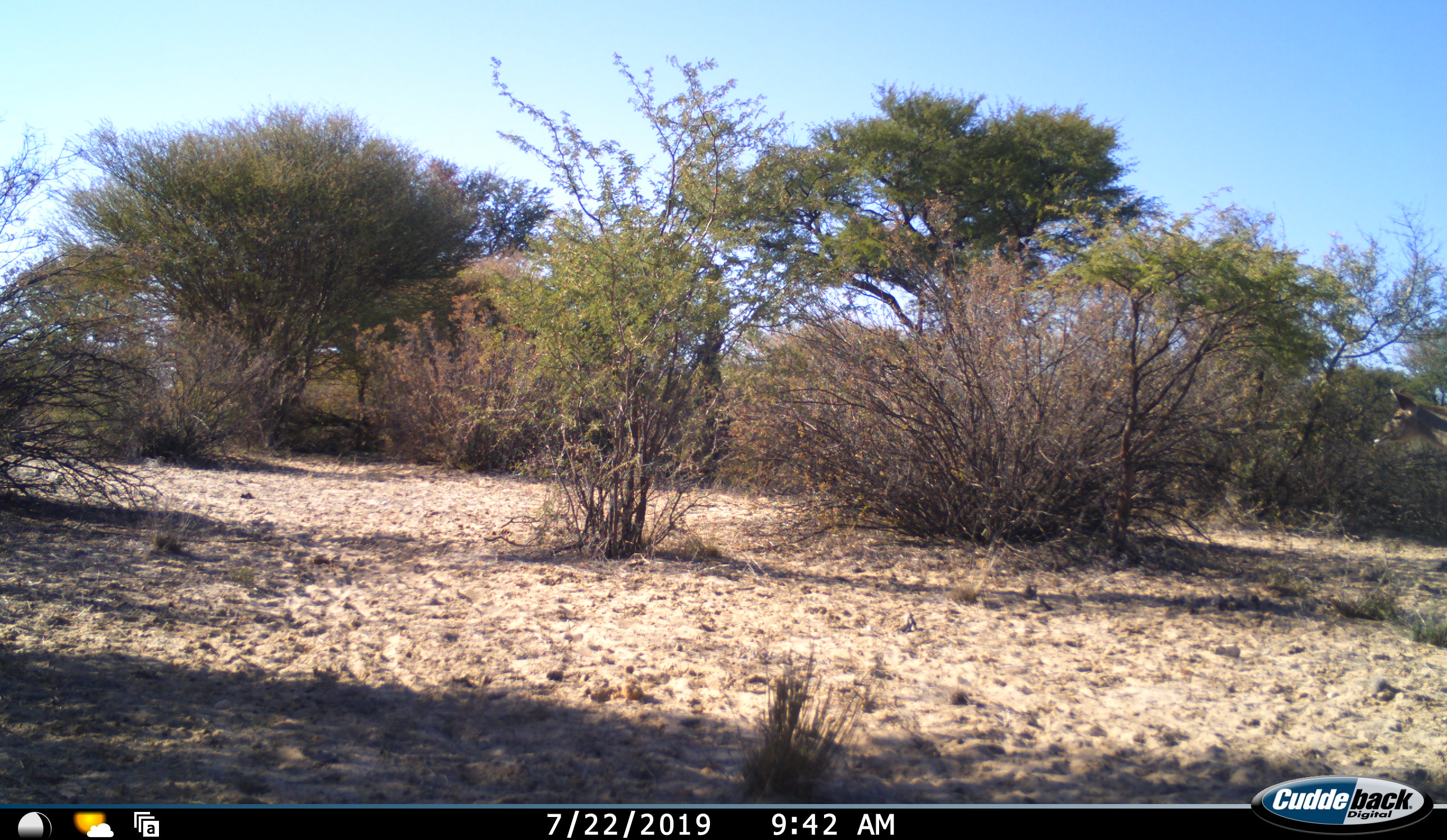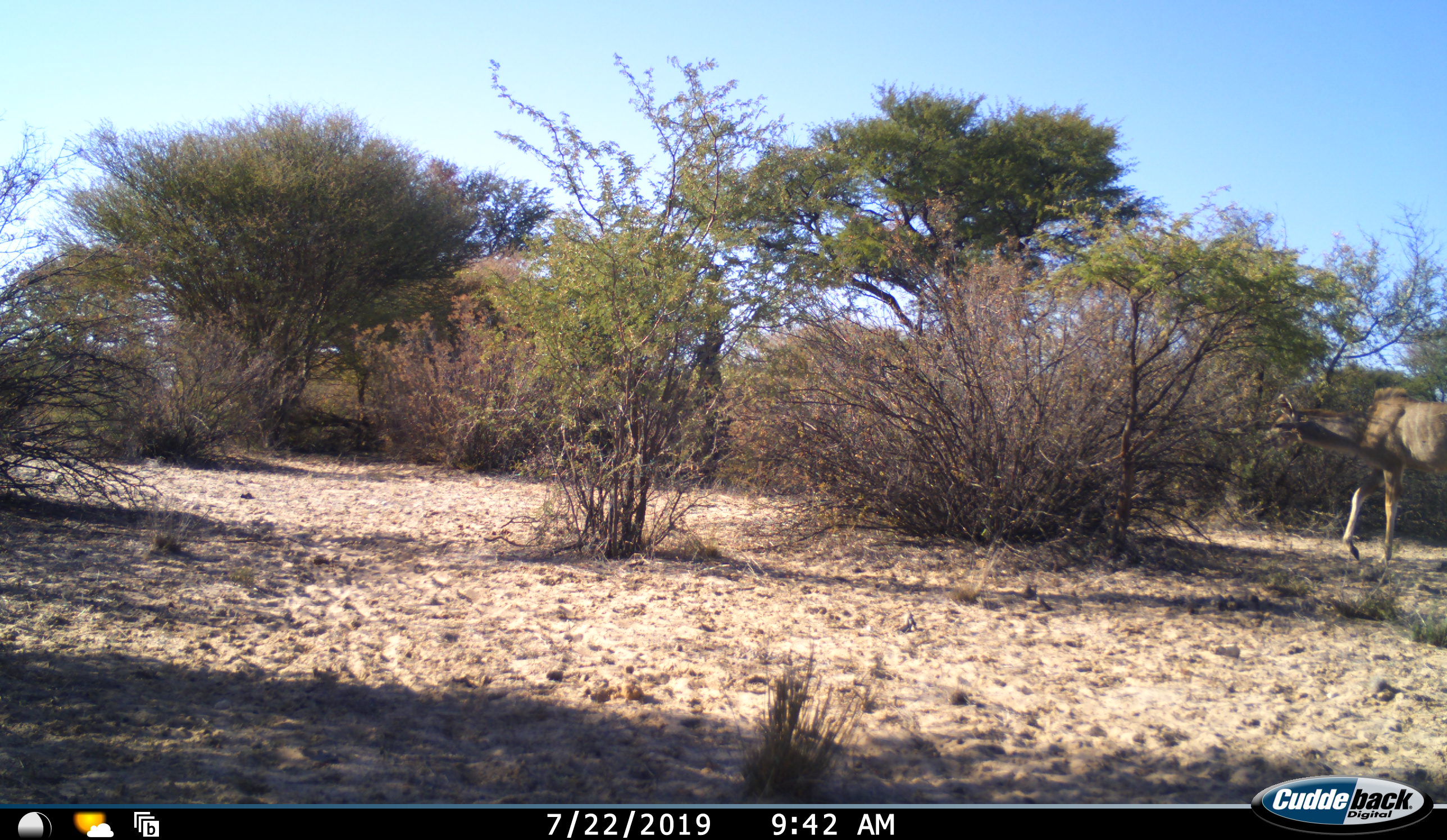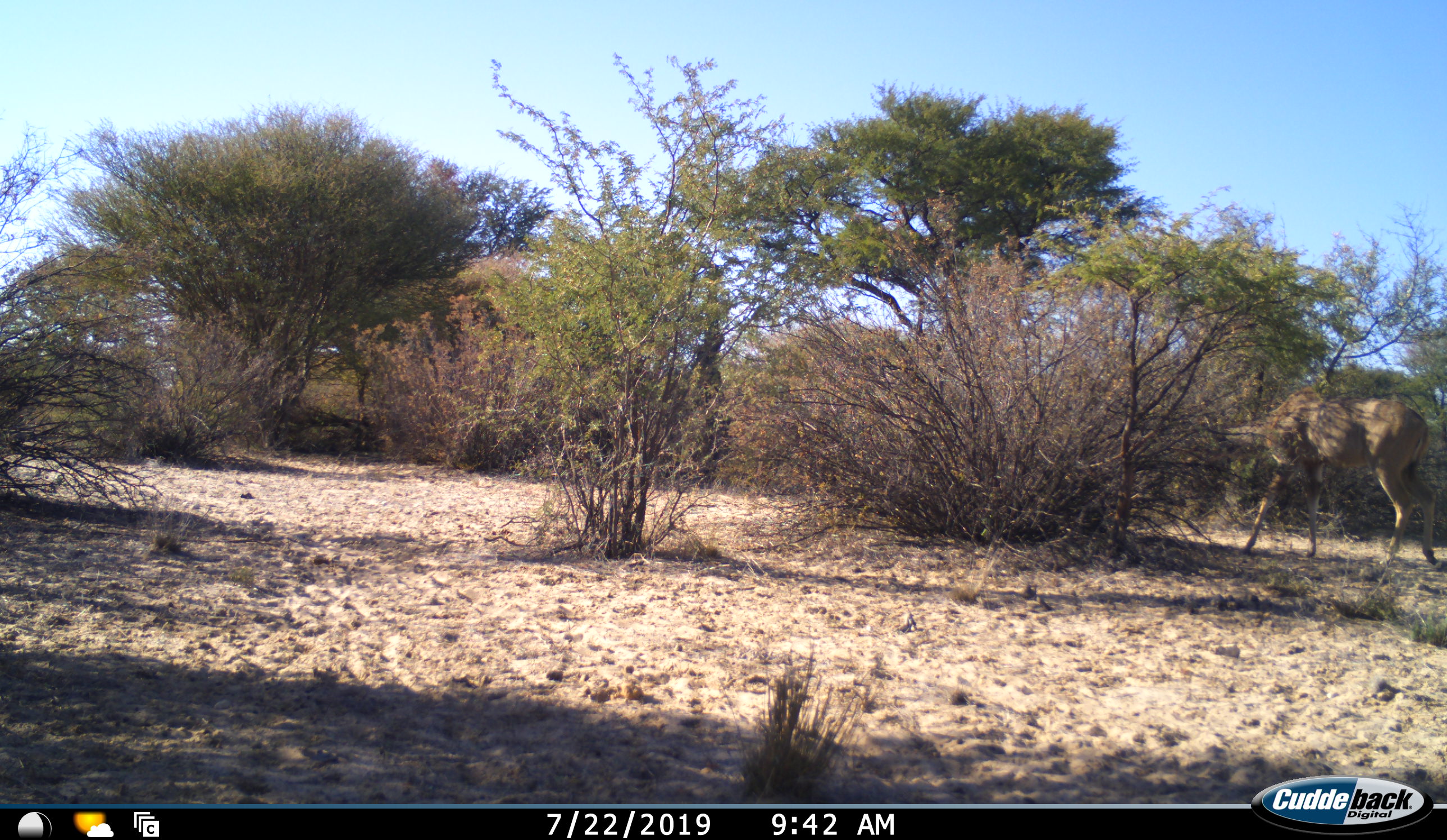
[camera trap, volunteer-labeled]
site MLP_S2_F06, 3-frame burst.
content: unidentified animal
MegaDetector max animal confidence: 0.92